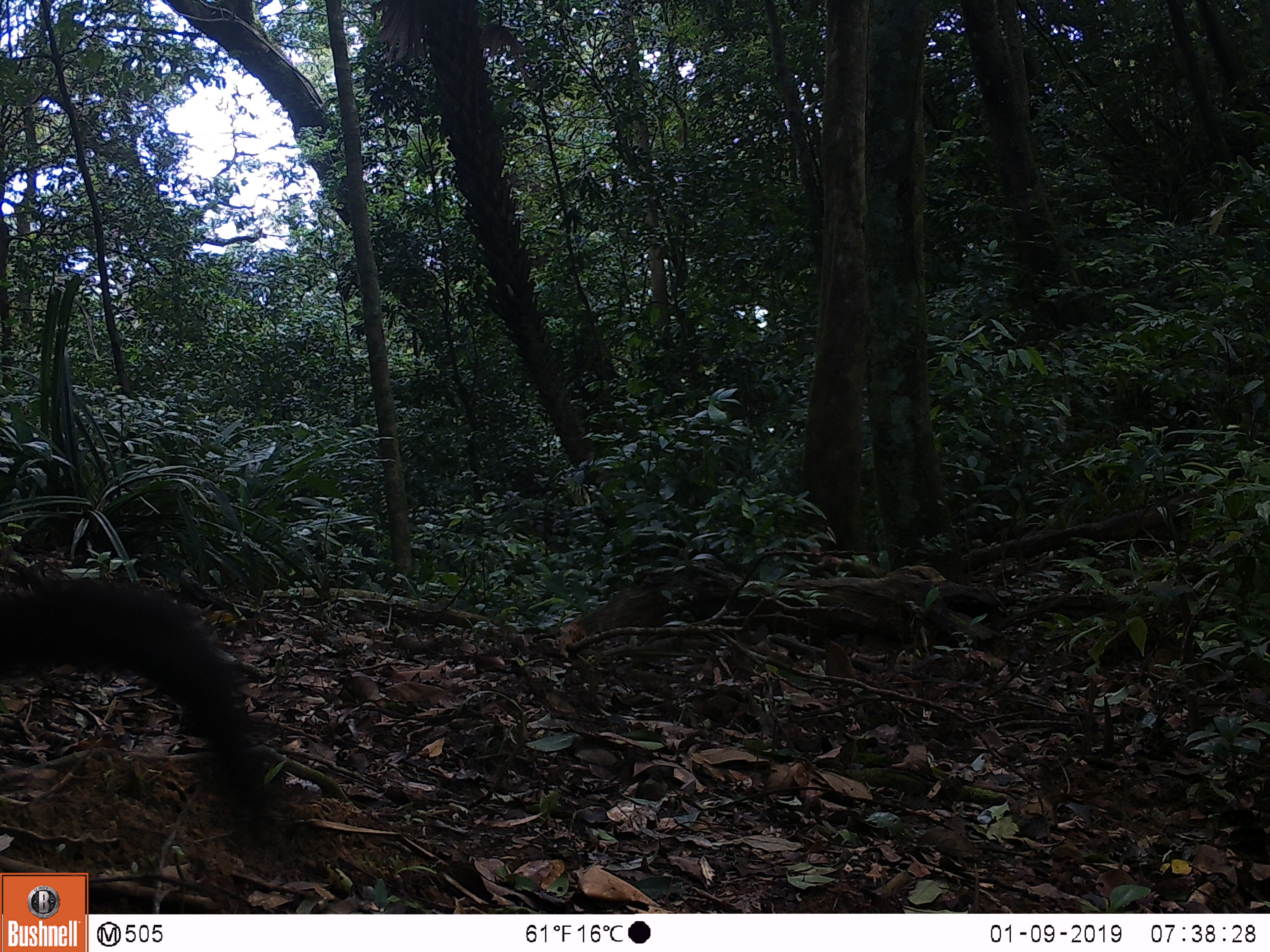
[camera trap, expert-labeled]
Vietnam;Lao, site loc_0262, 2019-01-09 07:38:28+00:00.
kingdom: Animalia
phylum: Chordata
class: Mammalia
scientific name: Mammalia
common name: mammal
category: unidentified small mammal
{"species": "unidentified small mammal (mammal) (Mammalia)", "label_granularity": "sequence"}